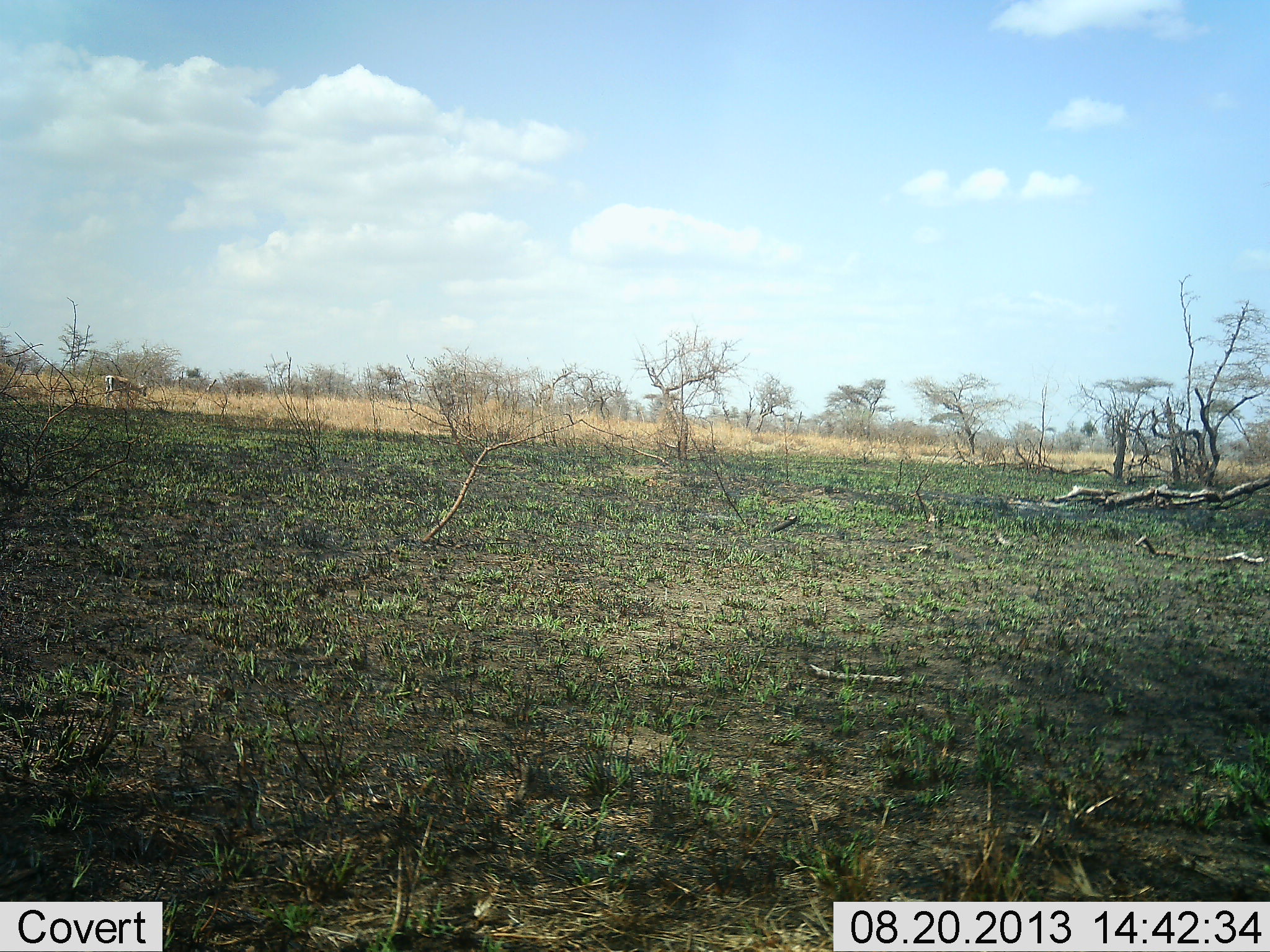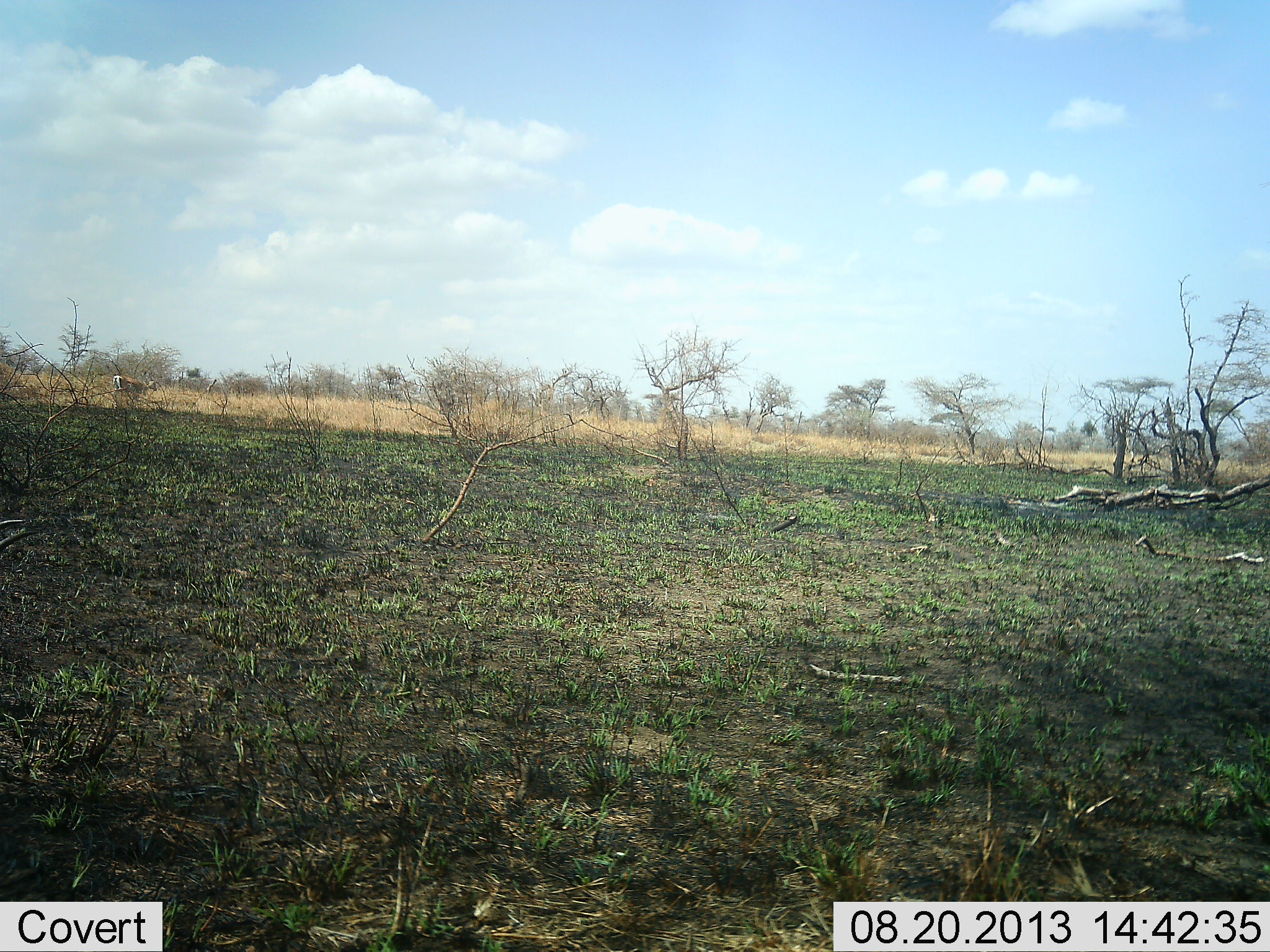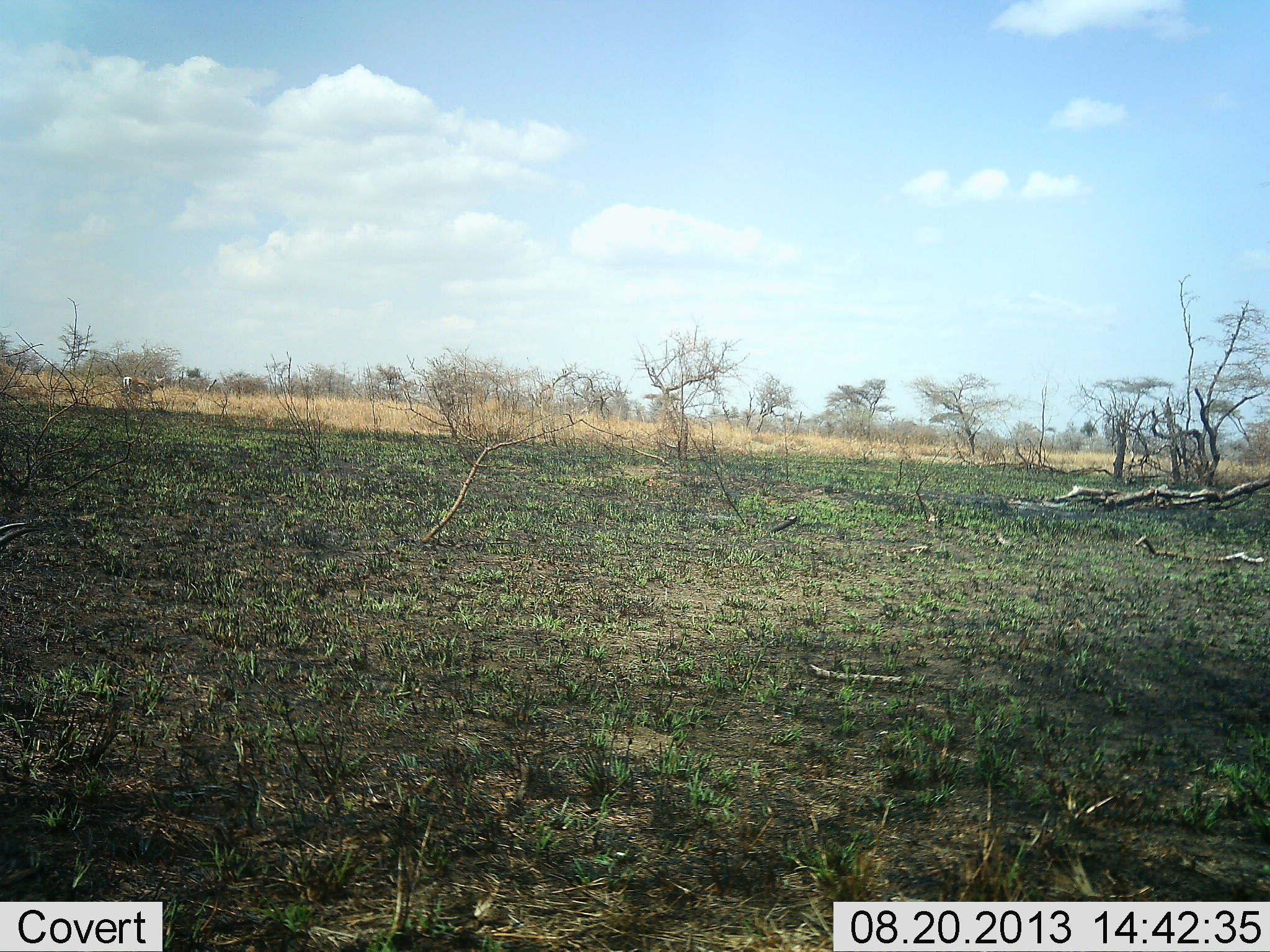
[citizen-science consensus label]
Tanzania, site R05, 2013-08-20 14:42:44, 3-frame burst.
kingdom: Animalia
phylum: Chordata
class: Mammalia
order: Artiodactyla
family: Bovidae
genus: Nanger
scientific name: Nanger granti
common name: grant's gazelle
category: gazellegrants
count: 2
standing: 21%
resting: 0%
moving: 74%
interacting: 0%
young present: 0%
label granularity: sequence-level